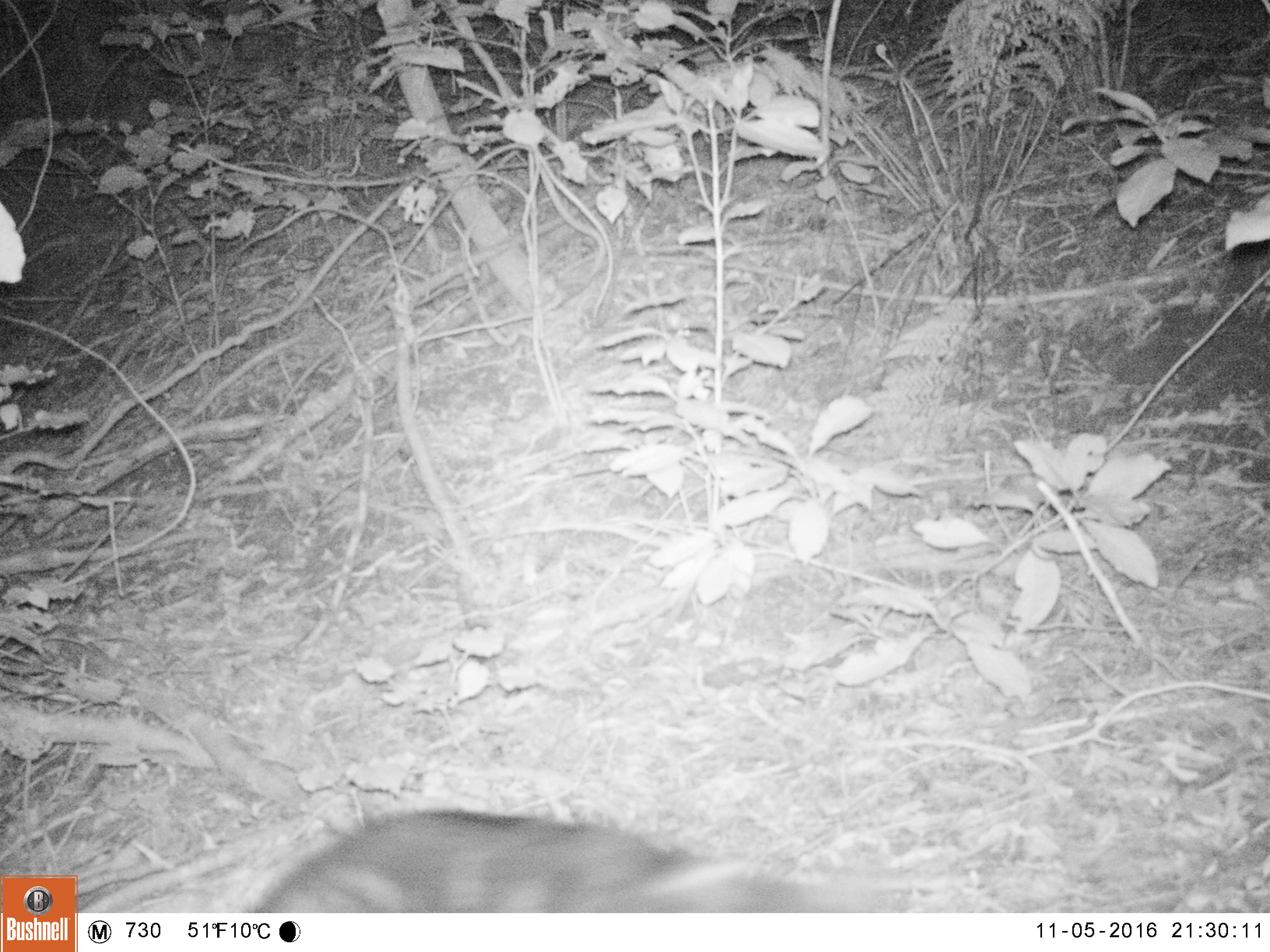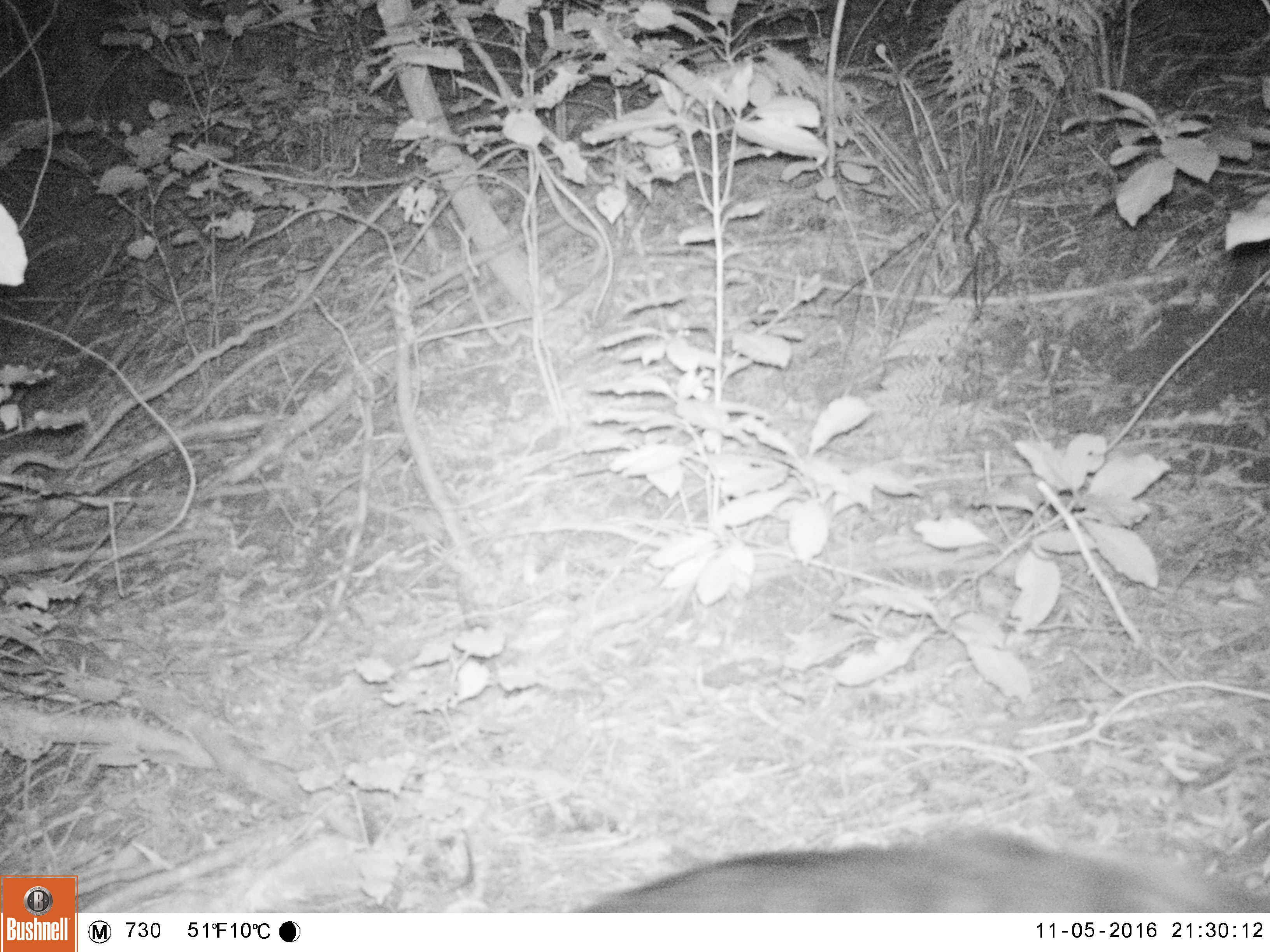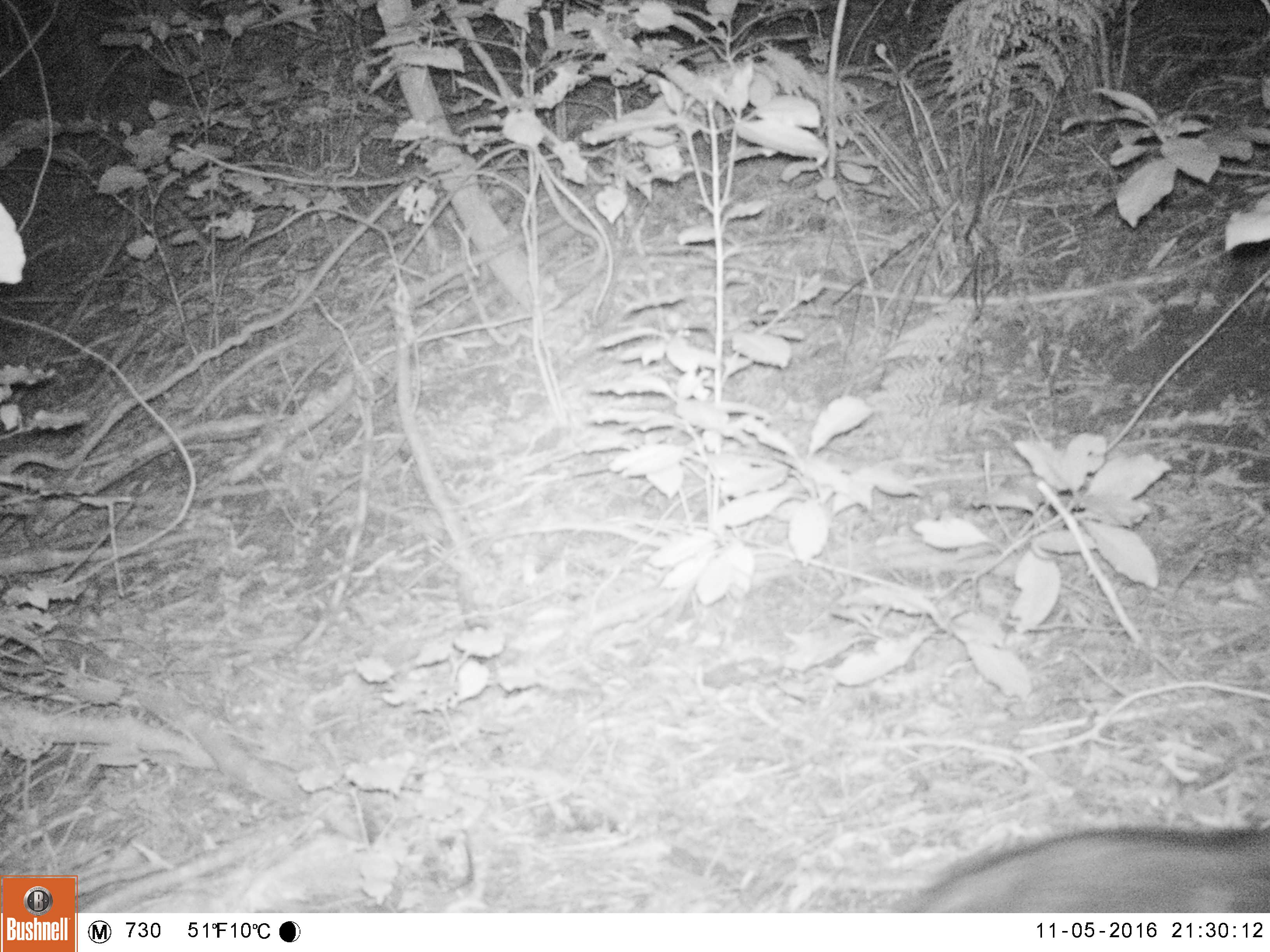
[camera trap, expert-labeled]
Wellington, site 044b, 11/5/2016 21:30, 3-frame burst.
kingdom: Animalia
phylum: Chordata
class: Mammalia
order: Carnivora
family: Felidae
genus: Felis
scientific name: Felis catus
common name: cat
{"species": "cat (Felis catus)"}